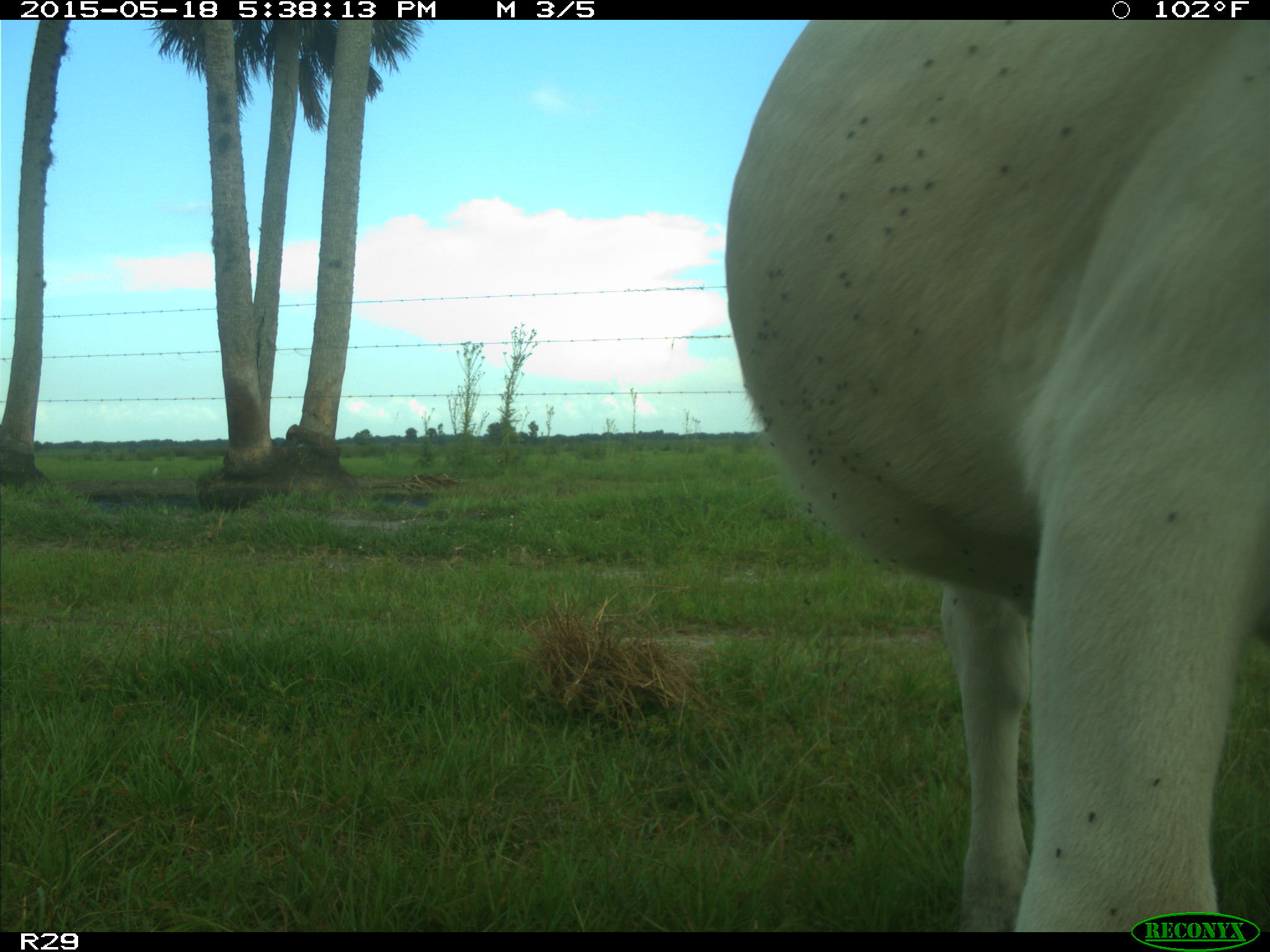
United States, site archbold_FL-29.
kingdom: Animalia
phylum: Chordata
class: Mammalia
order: Artiodactyla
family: Bovidae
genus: Bos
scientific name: Bos taurus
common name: domestic cow